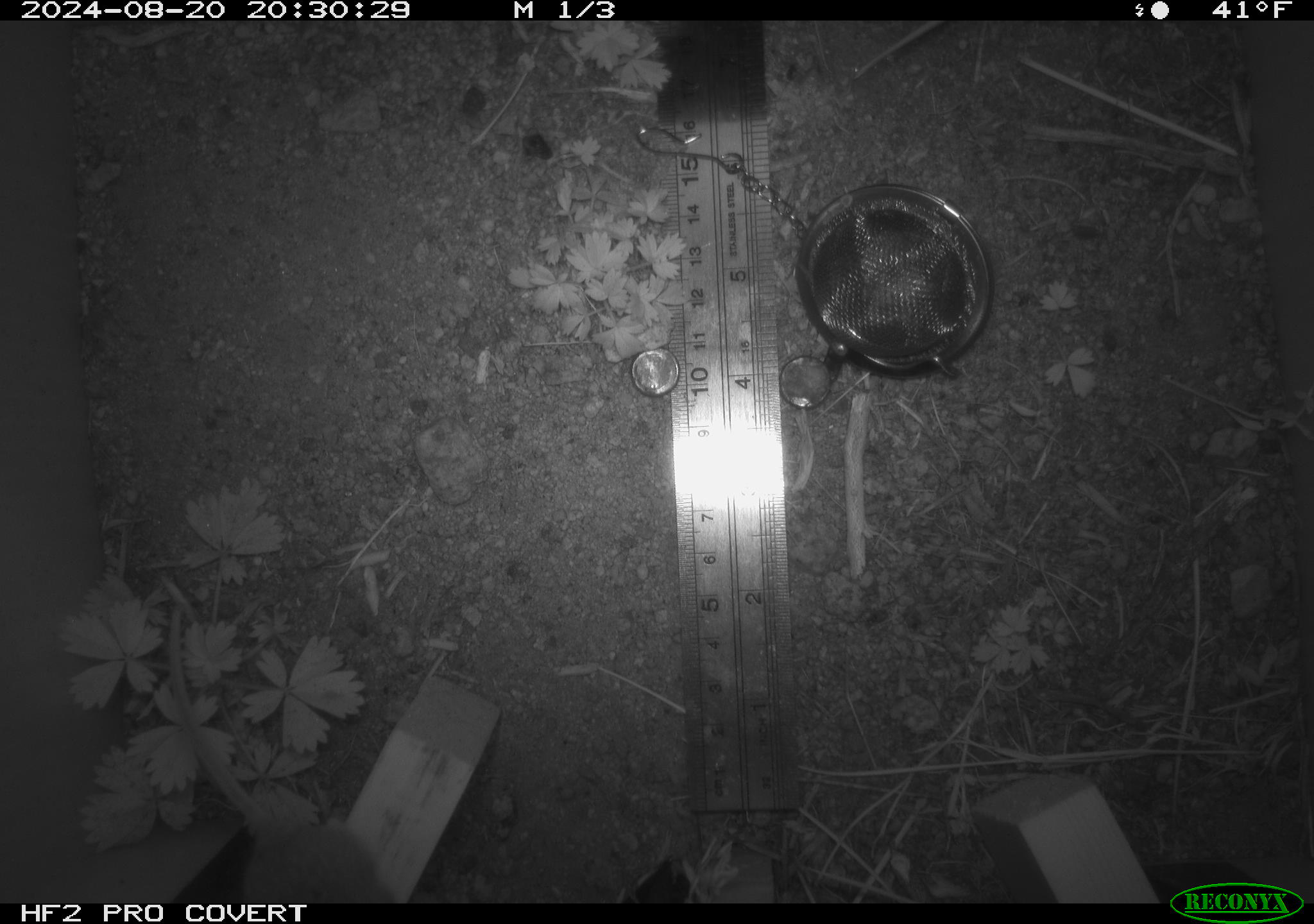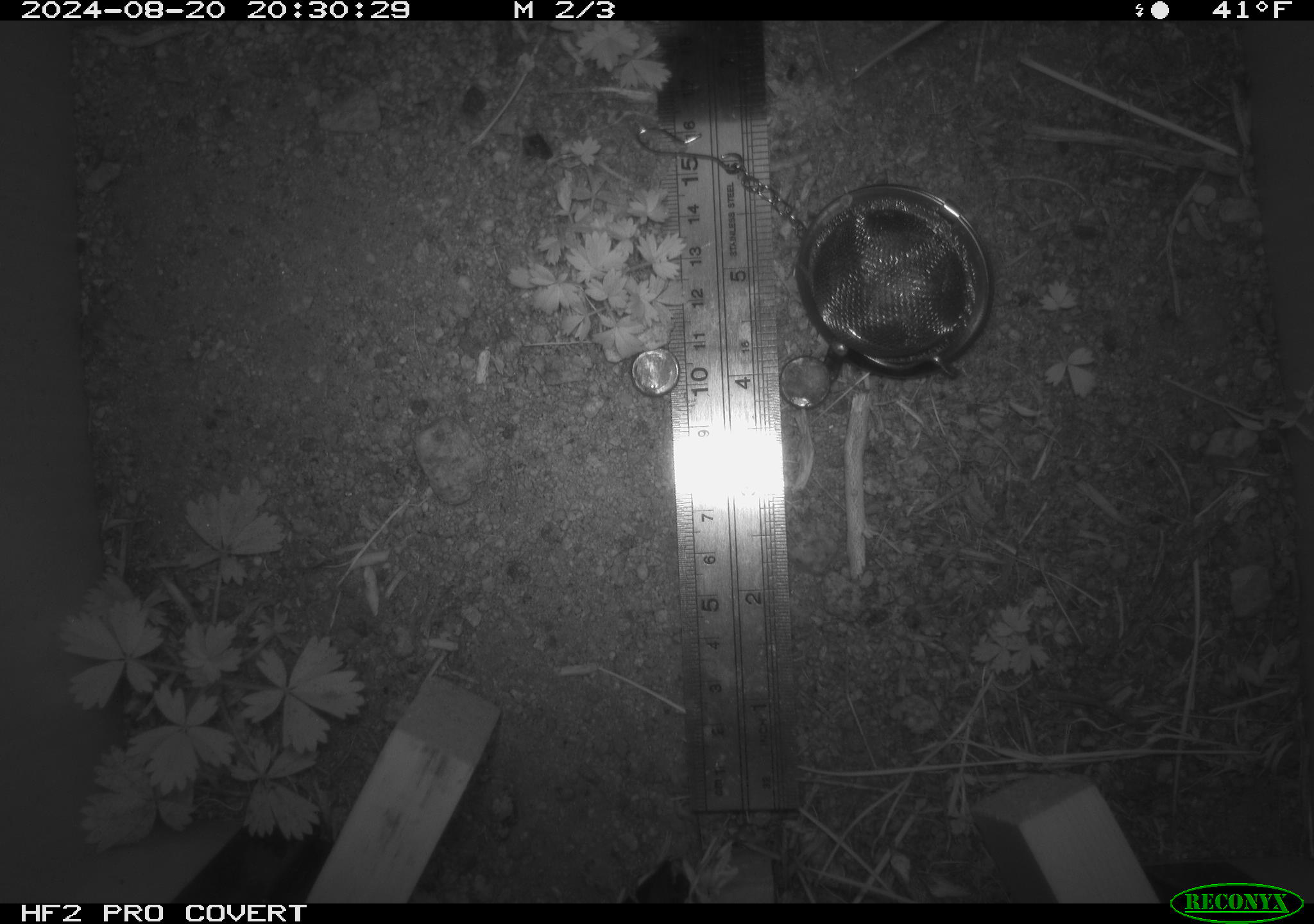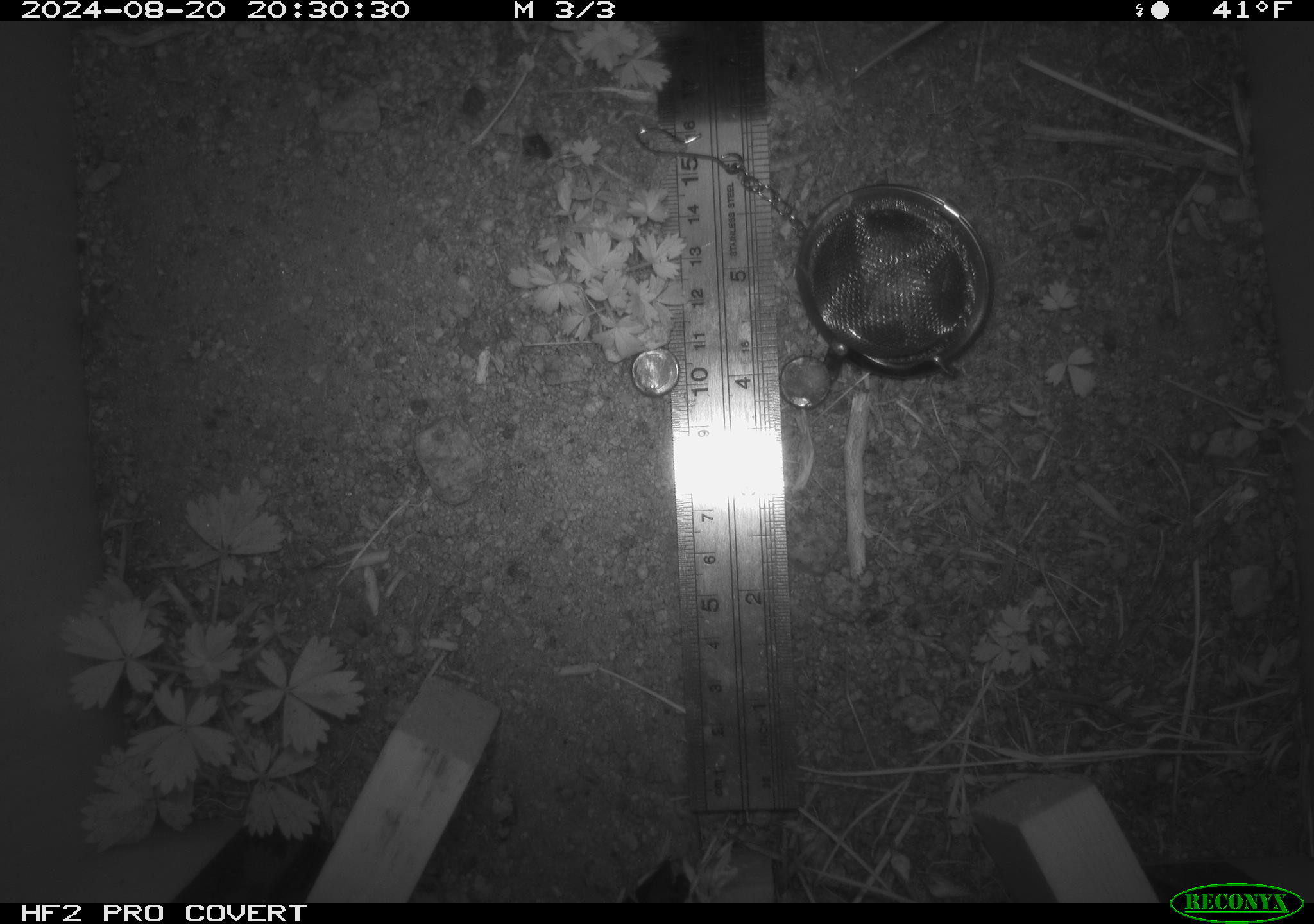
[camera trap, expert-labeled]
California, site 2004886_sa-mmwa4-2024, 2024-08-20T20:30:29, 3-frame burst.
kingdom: Animalia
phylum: Chordata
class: Mammalia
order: Rodentia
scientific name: Rodentia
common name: mouse species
Mouse species (Rodentia).